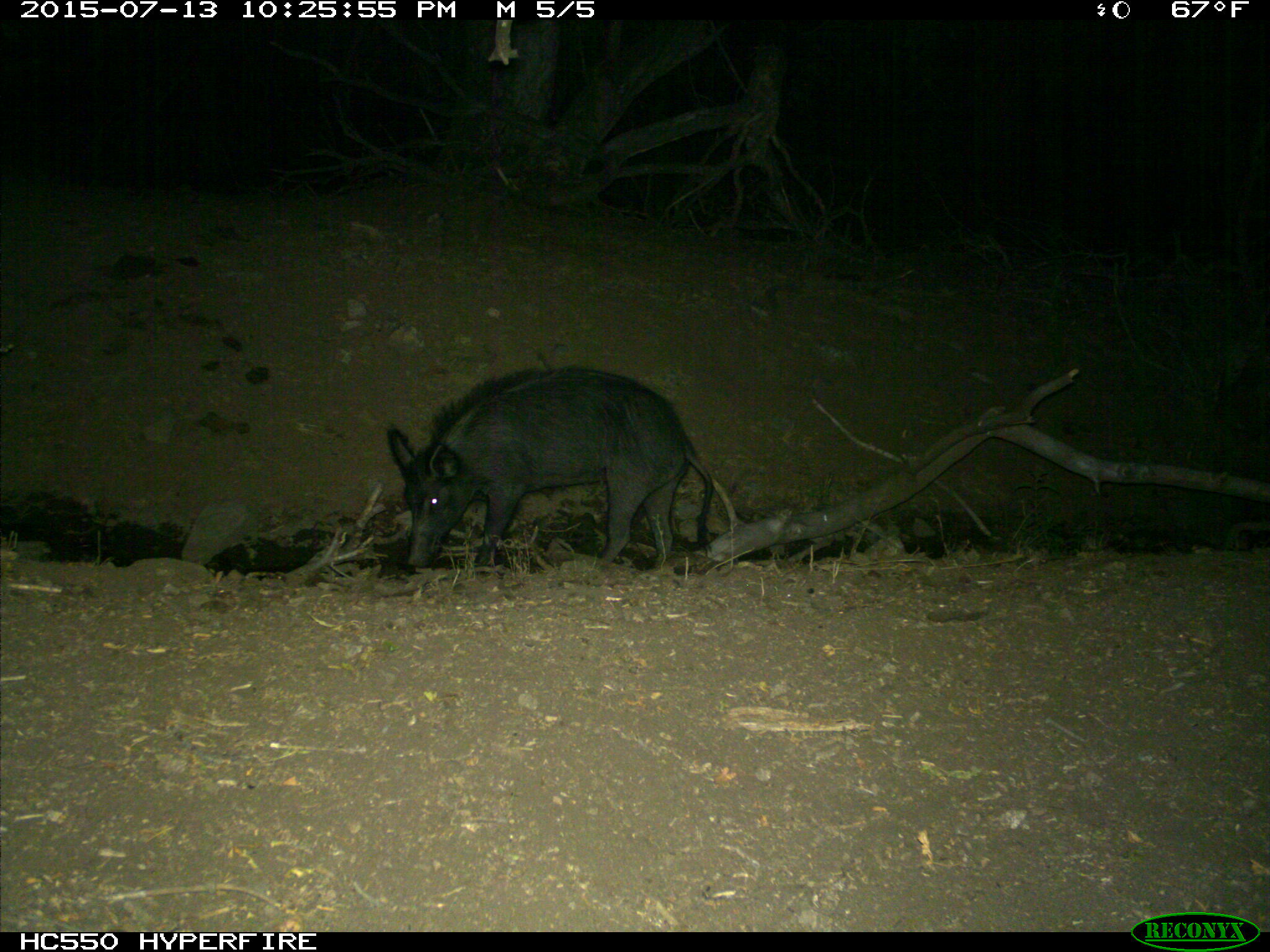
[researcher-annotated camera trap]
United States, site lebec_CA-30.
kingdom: Animalia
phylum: Chordata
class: Mammalia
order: Artiodactyla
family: Suidae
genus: Sus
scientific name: Sus scrofa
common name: wild boar